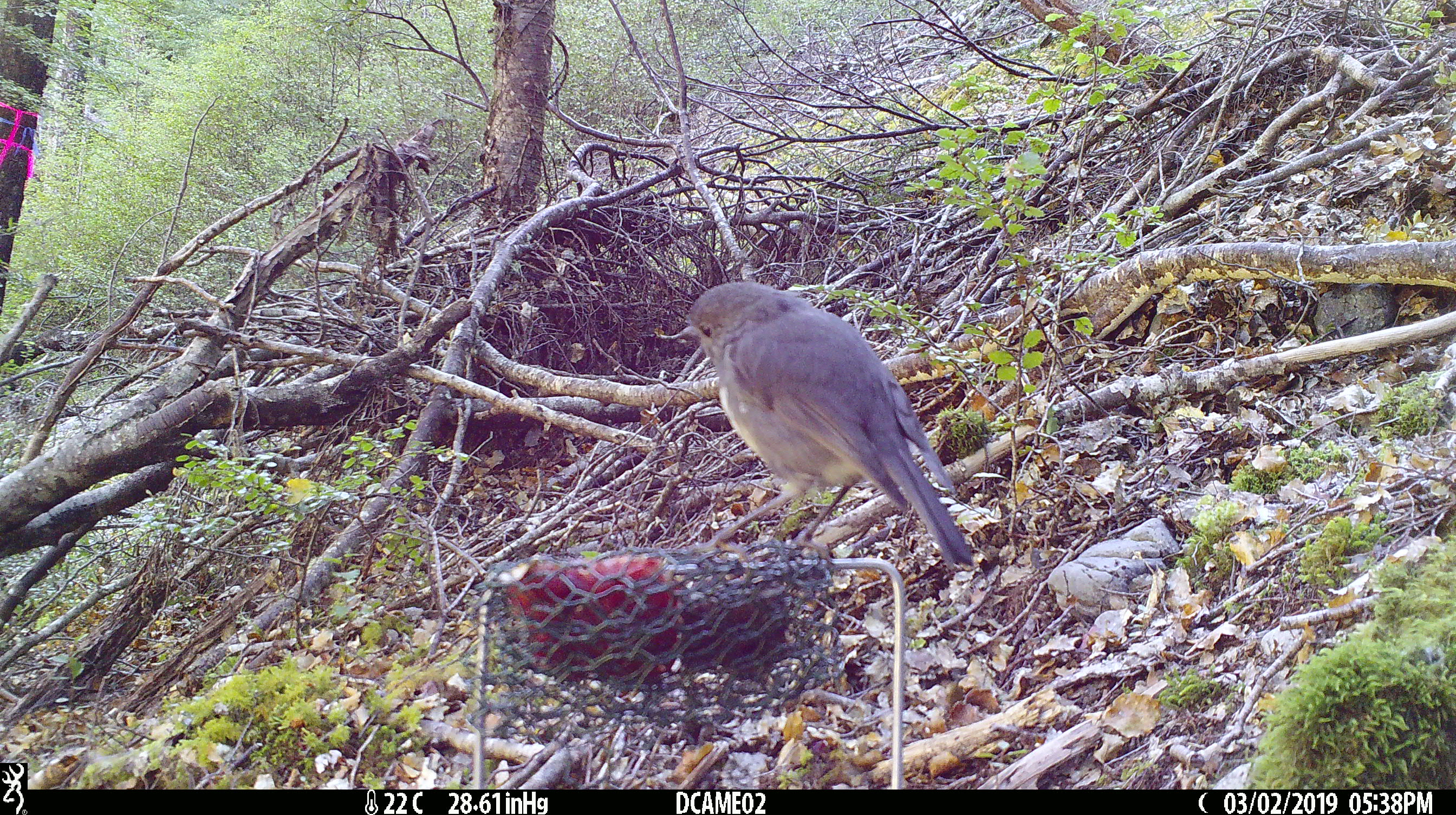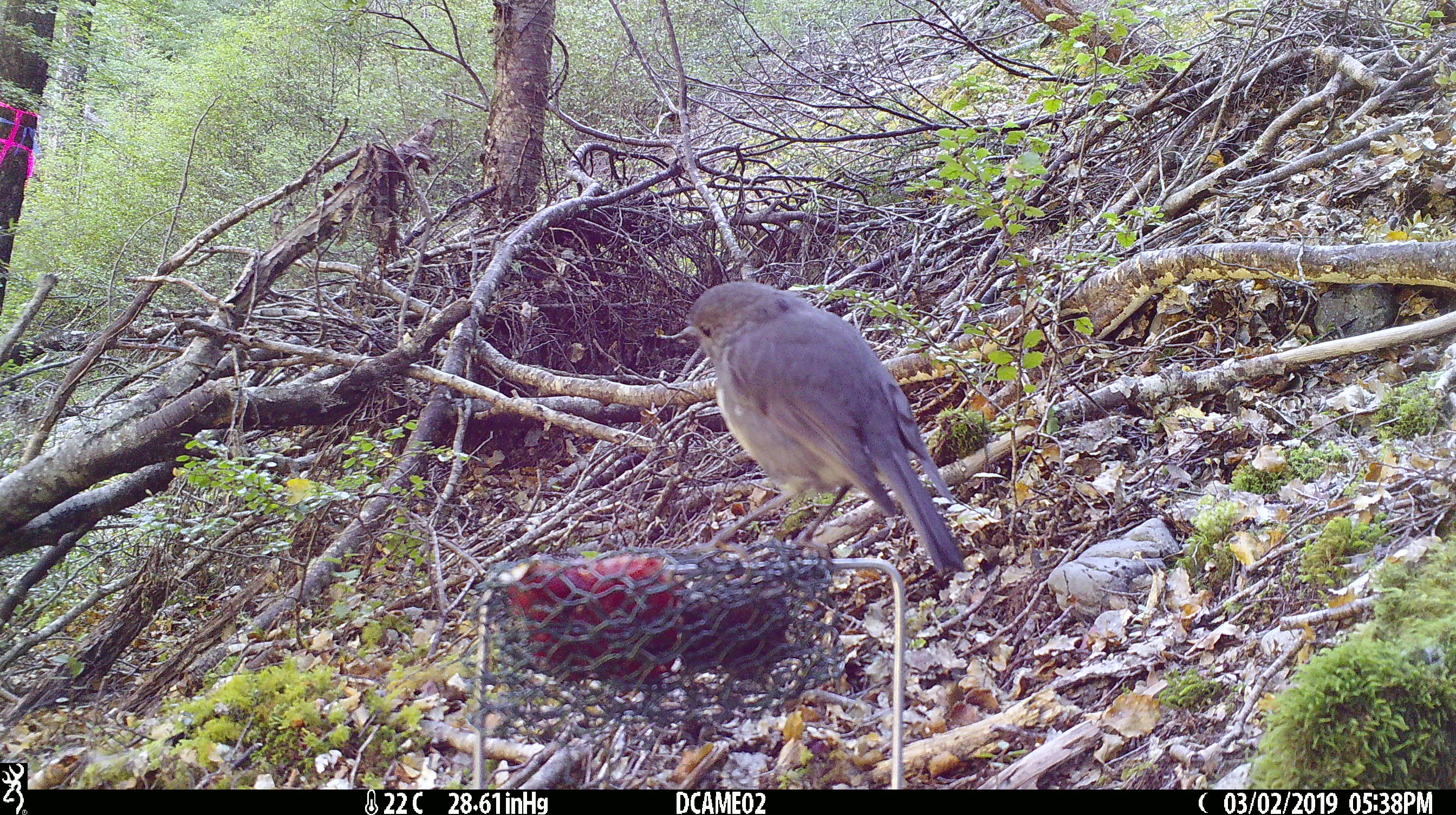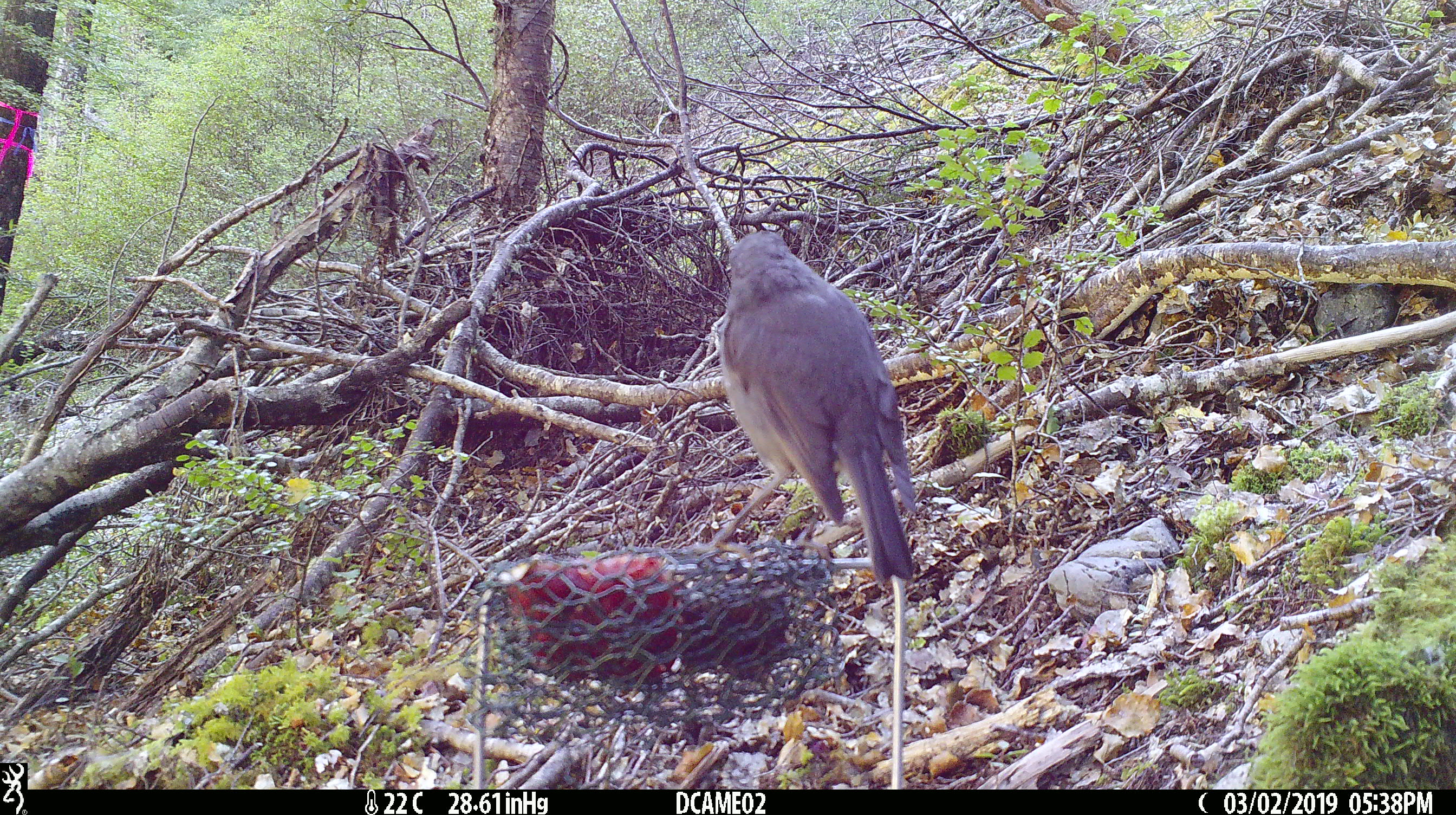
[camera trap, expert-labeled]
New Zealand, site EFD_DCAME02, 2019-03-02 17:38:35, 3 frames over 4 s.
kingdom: Animalia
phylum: Chordata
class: Aves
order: Passeriformes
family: Petroicidae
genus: Petroica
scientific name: Petroica australis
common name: new zealand robin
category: robin